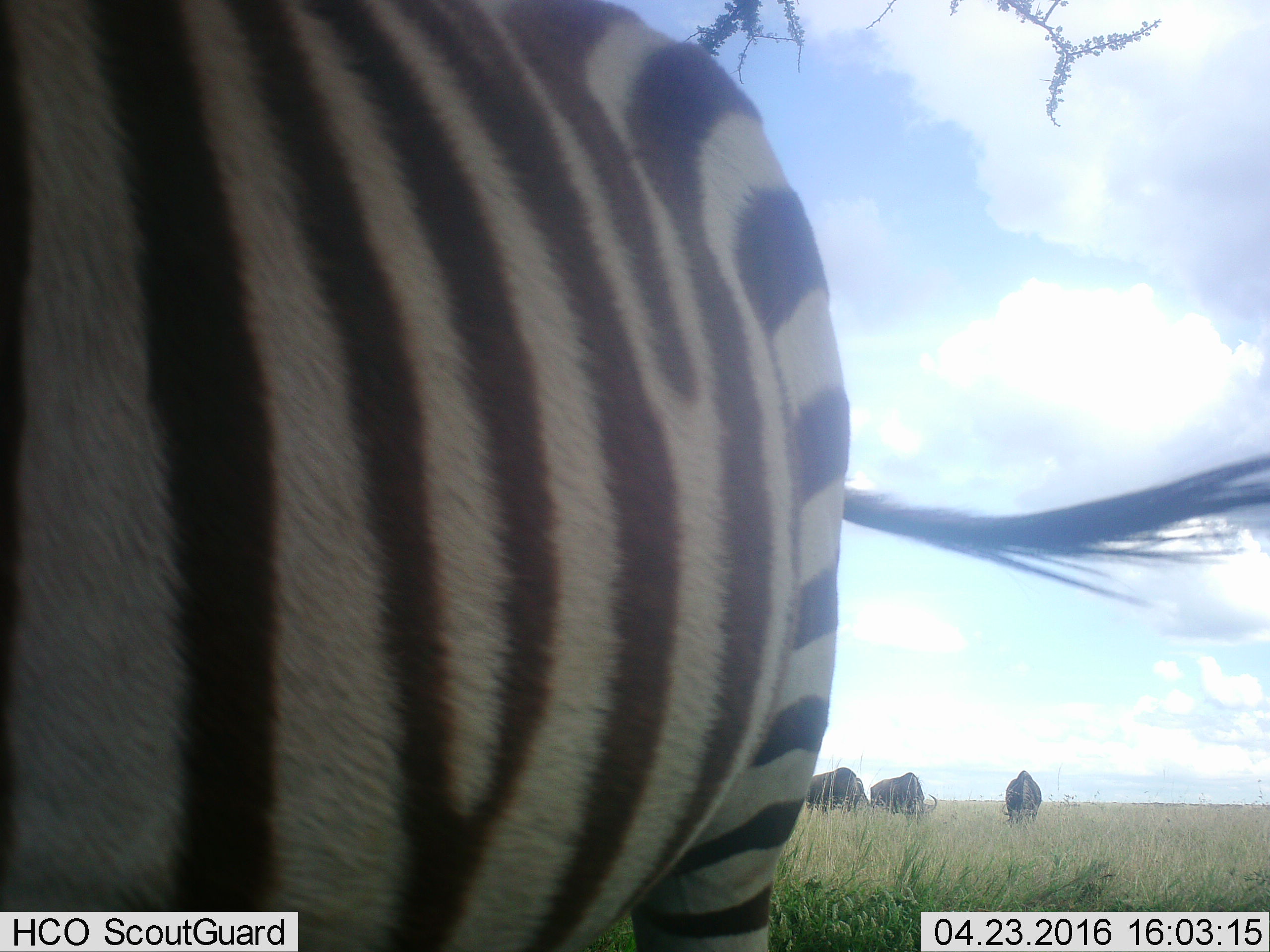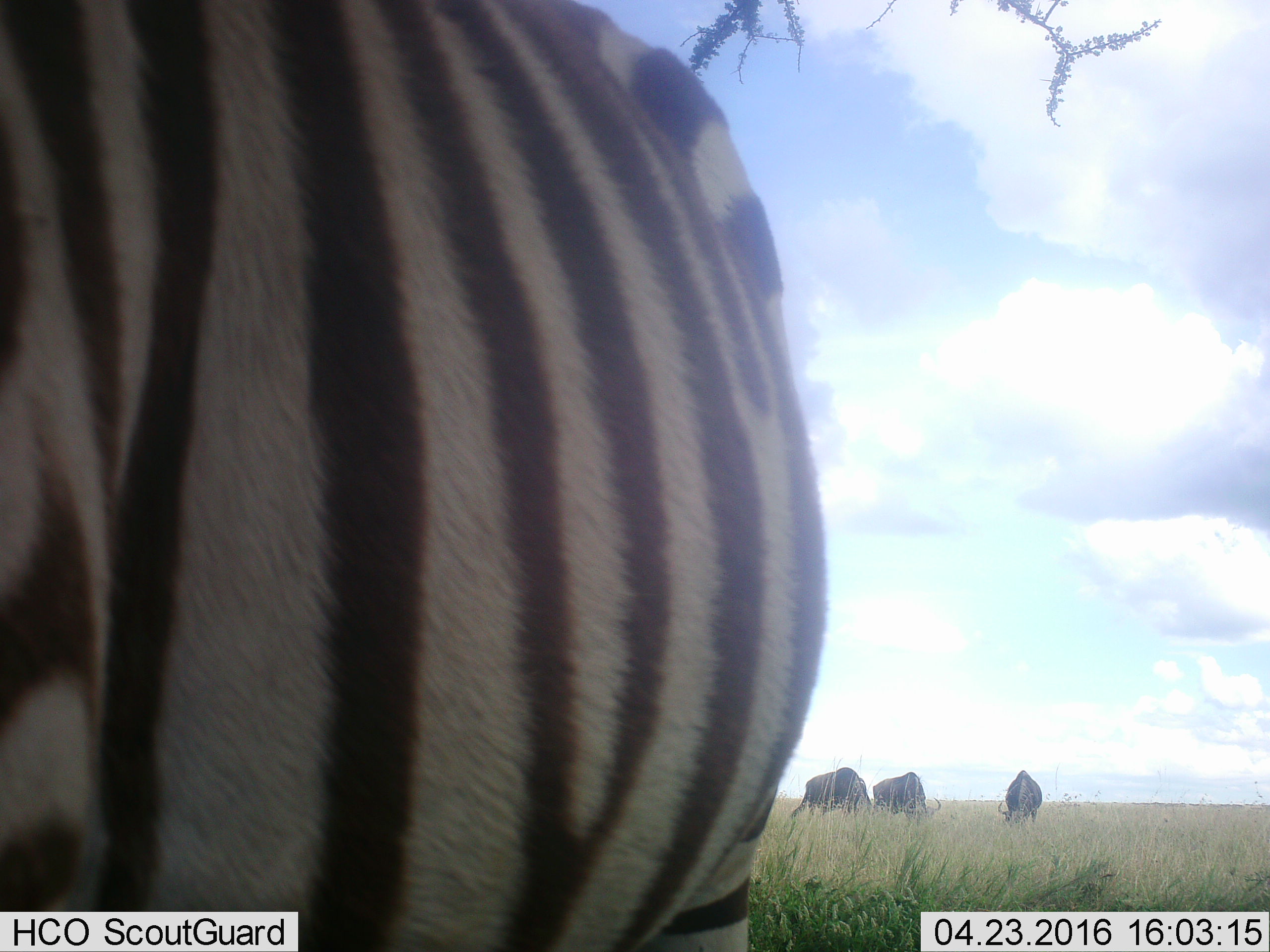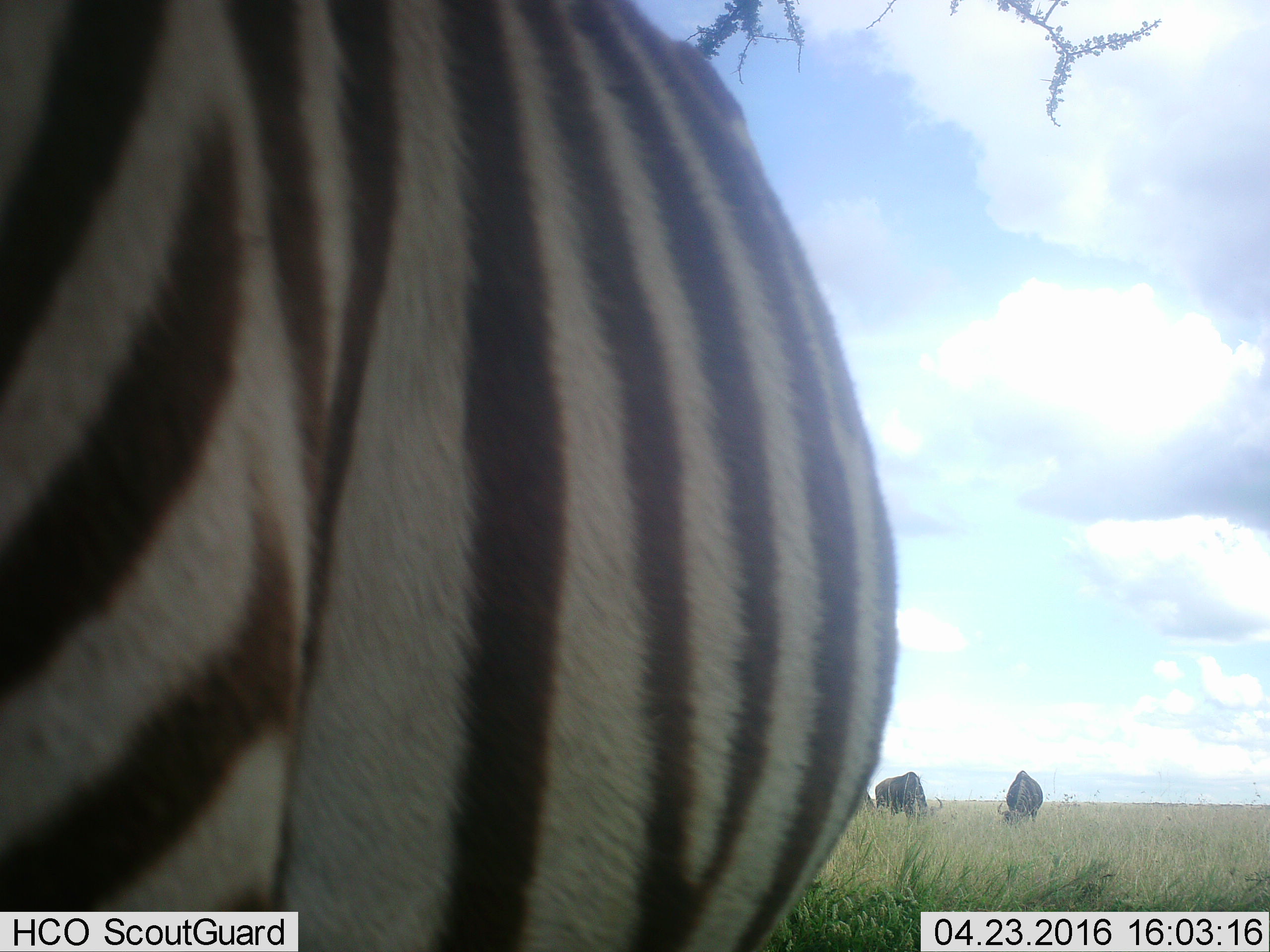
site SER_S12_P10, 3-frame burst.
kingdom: Animalia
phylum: Chordata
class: Mammalia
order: Artiodactyla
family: Bovidae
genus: Connochaetes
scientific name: Connochaetes taurinus taurinus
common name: blue wildebeest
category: wildebeestblue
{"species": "wildebeestblue (blue wildebeest) (Connochaetes taurinus taurinus)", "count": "3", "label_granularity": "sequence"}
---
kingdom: Animalia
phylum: Chordata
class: Mammalia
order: Perissodactyla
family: Equidae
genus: Equus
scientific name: Equus quagga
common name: plains zebra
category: zebraplains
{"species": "zebraplains (plains zebra) (Equus quagga)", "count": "1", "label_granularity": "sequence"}